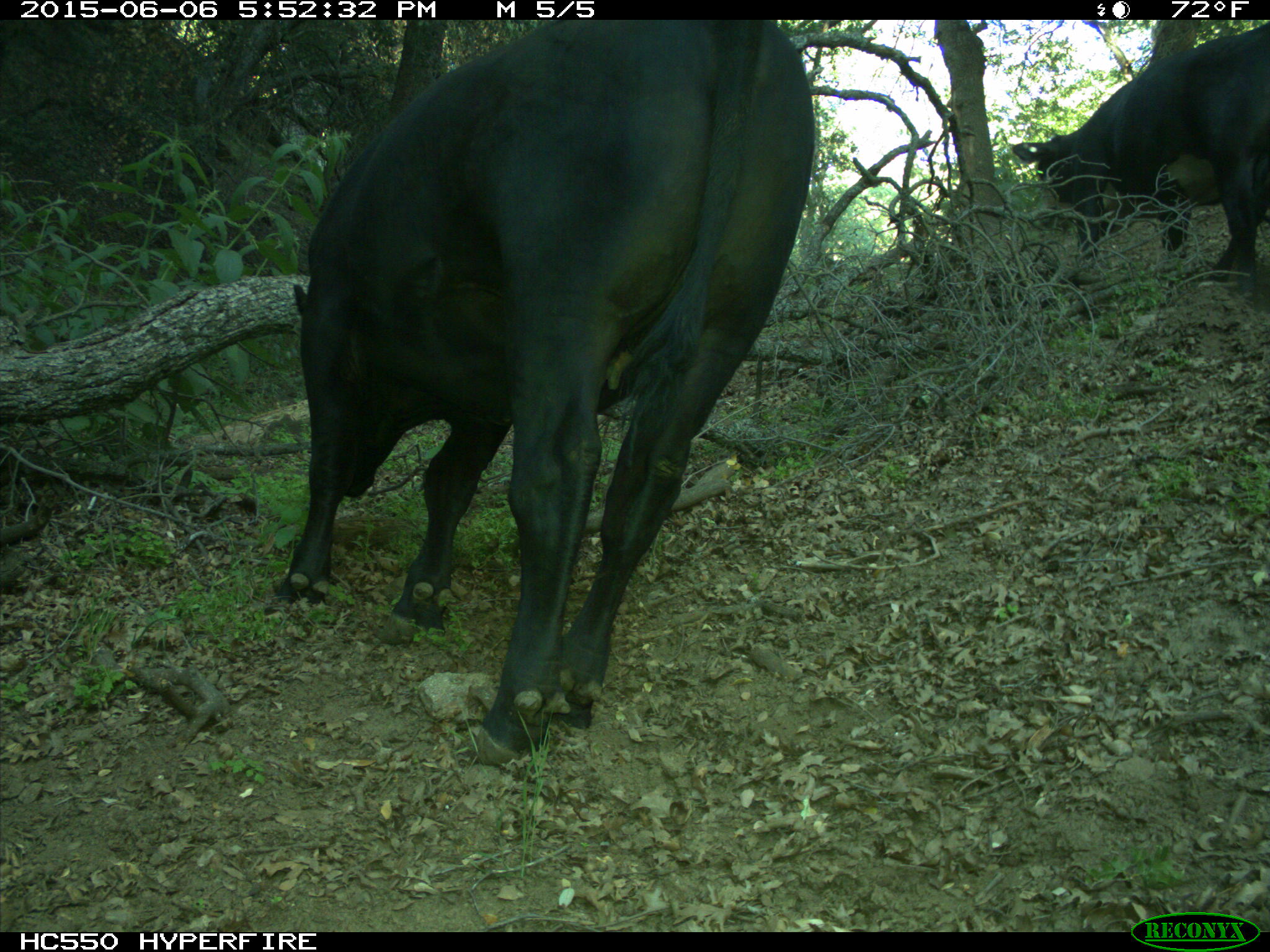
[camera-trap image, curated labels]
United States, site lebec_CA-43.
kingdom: Animalia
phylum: Chordata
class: Mammalia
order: Artiodactyla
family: Bovidae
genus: Bos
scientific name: Bos taurus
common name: domestic cow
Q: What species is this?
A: Bos taurus (domestic cow).